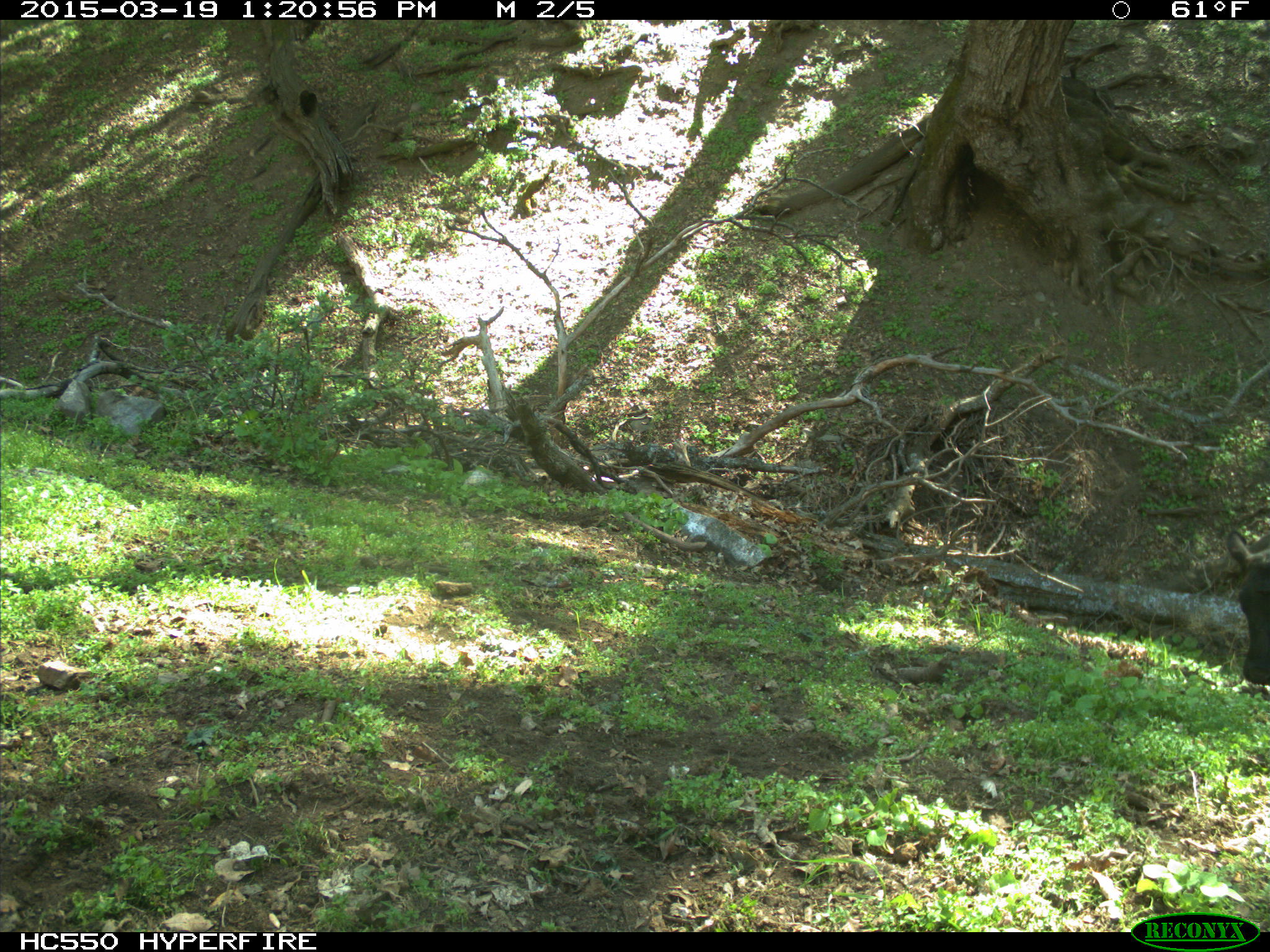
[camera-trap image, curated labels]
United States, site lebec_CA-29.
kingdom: Animalia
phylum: Chordata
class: Mammalia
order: Artiodactyla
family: Bovidae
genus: Bos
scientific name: Bos taurus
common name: domestic cow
Bos taurus (domestic cow).